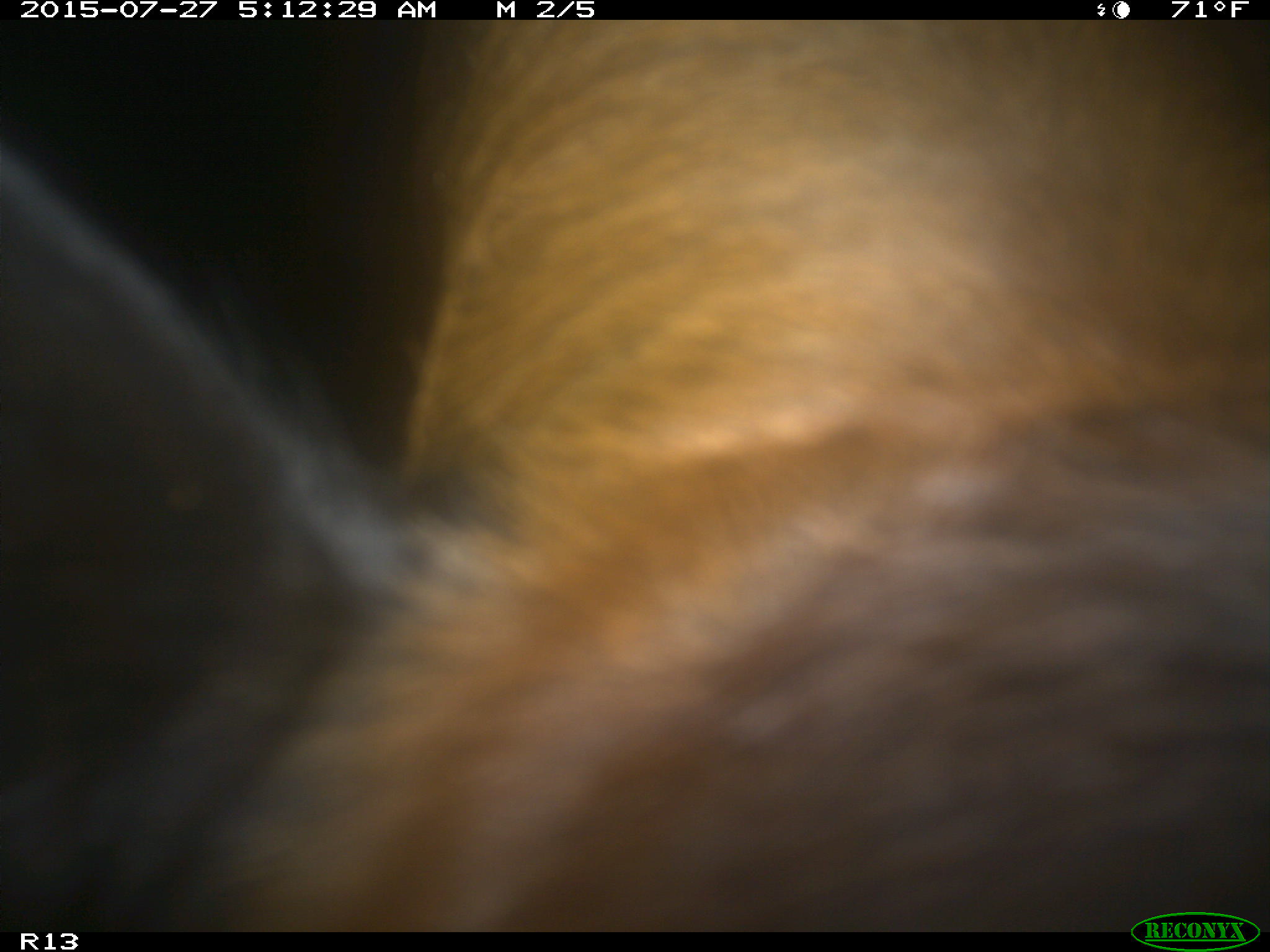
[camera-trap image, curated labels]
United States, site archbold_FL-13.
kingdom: Animalia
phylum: Chordata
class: Mammalia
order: Artiodactyla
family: Bovidae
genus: Bos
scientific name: Bos taurus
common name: domestic cow